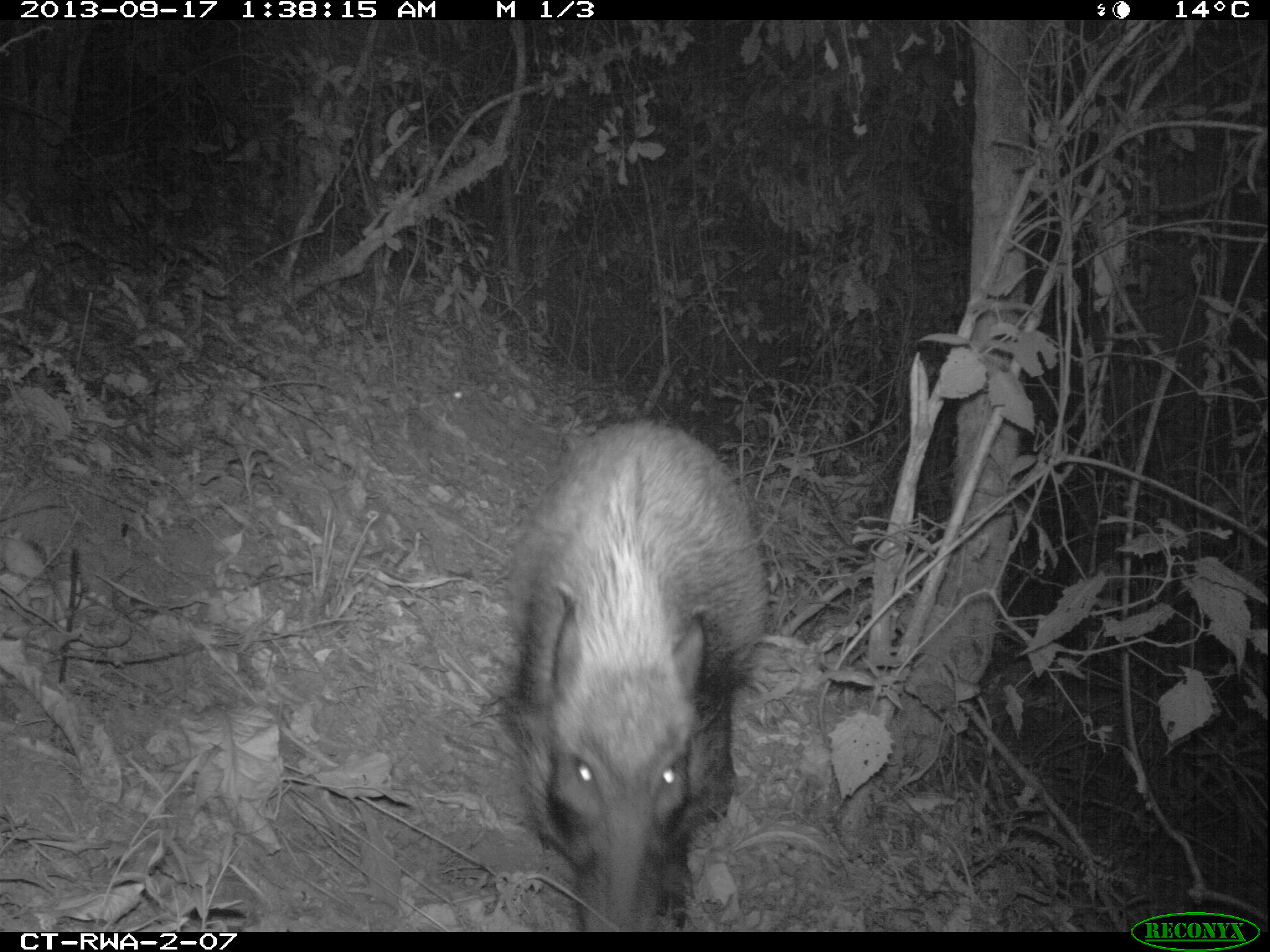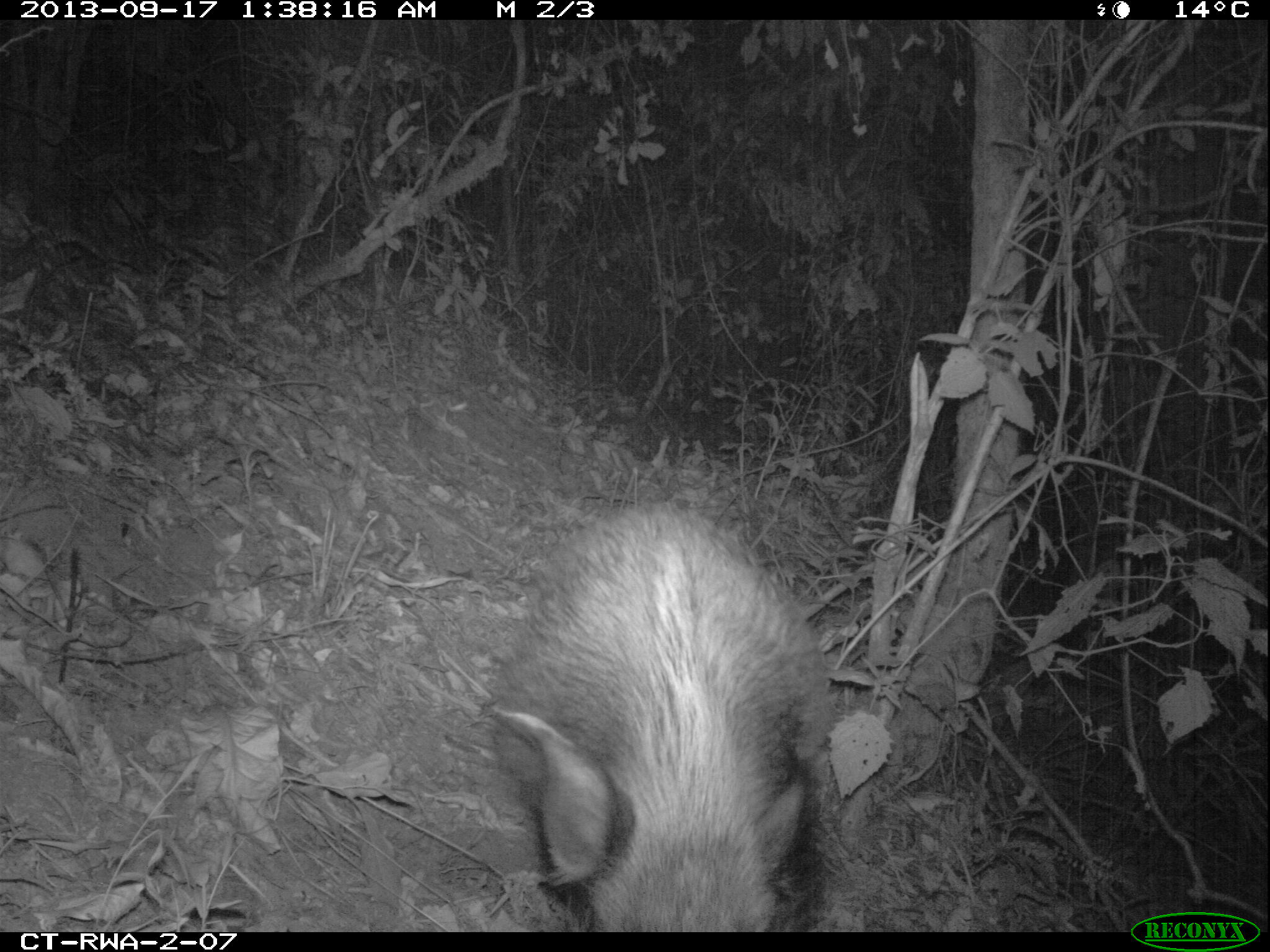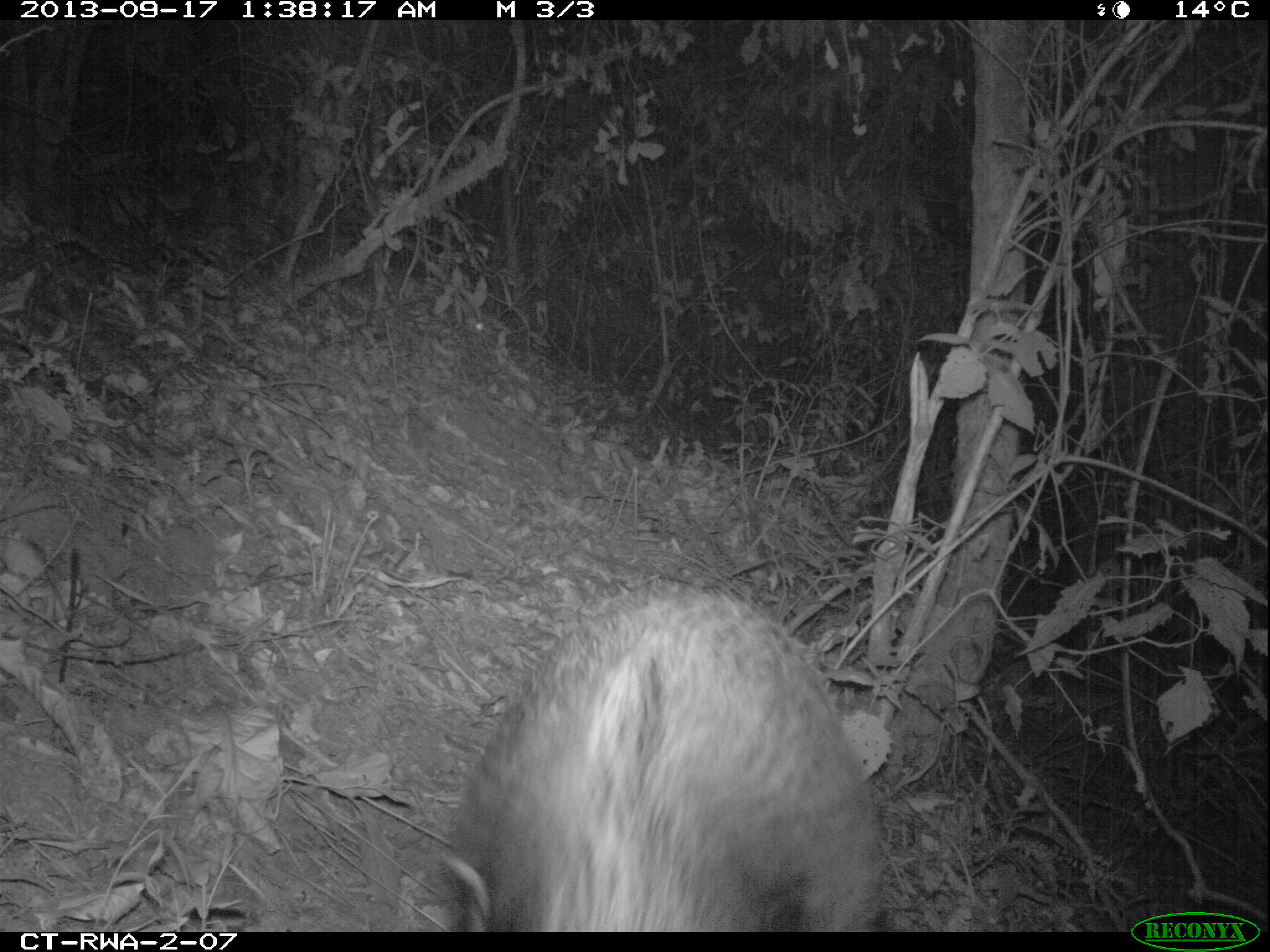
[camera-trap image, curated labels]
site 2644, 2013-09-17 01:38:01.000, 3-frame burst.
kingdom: Animalia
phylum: Chordata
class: Mammalia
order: Rodentia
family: Hystricidae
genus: Atherurus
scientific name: Atherurus africanus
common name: african brush-tailed porcupine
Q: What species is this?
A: Atherurus africanus (african brush-tailed porcupine).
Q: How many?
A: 2.